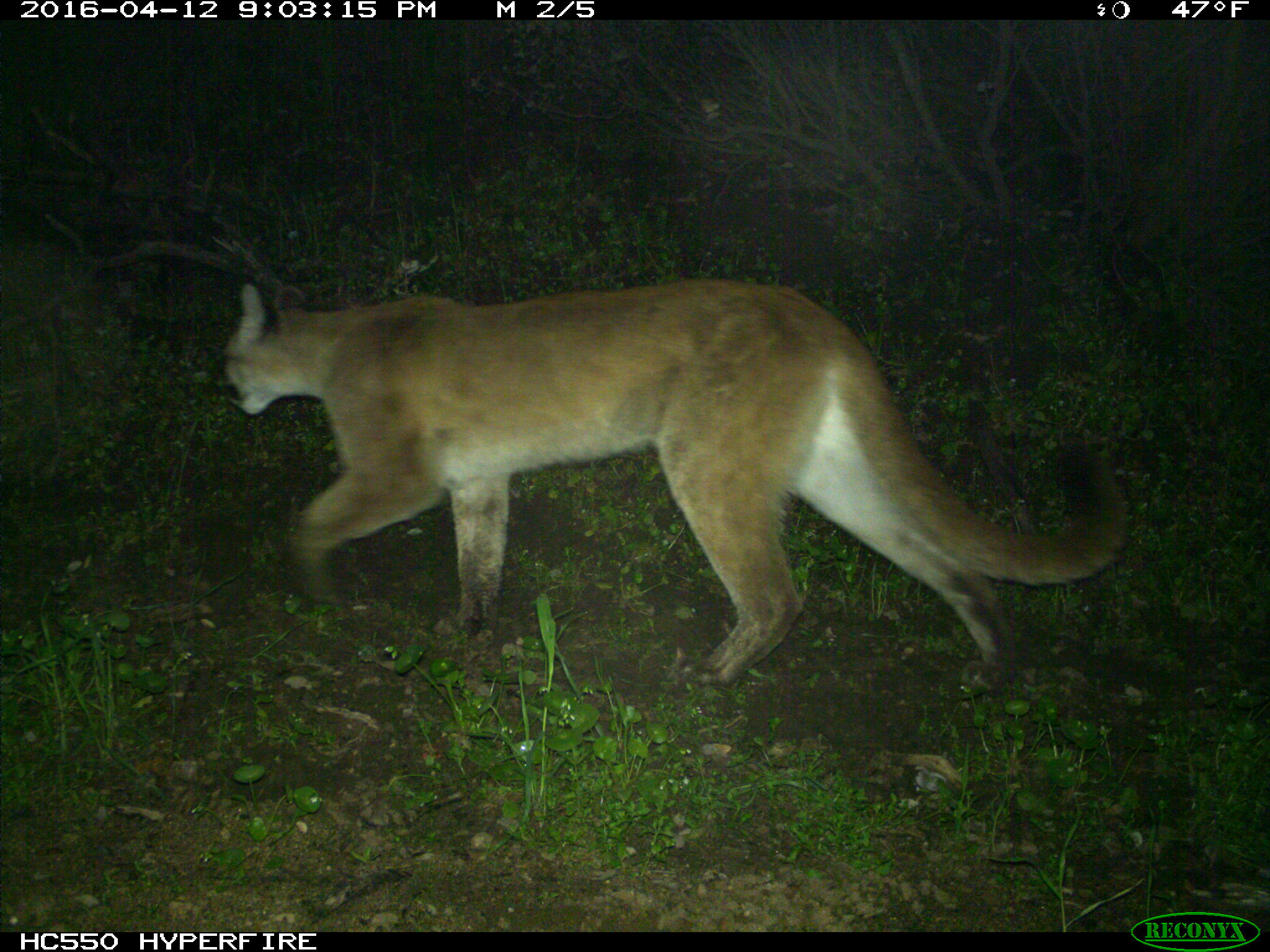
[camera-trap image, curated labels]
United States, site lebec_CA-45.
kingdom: Animalia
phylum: Chordata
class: Mammalia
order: Carnivora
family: Felidae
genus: Puma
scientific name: Puma concolor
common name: mountain lion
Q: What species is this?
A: Puma concolor (mountain lion).